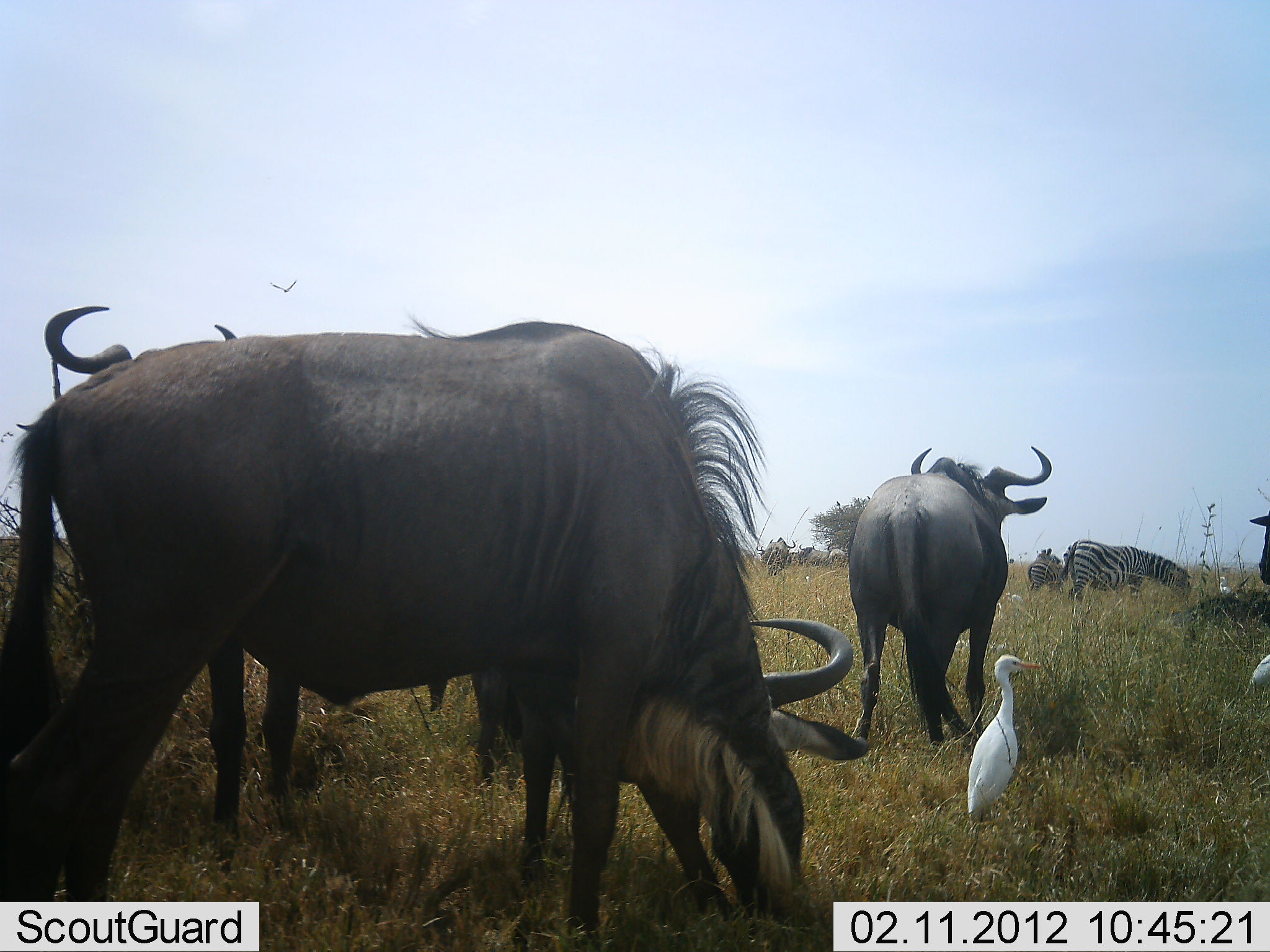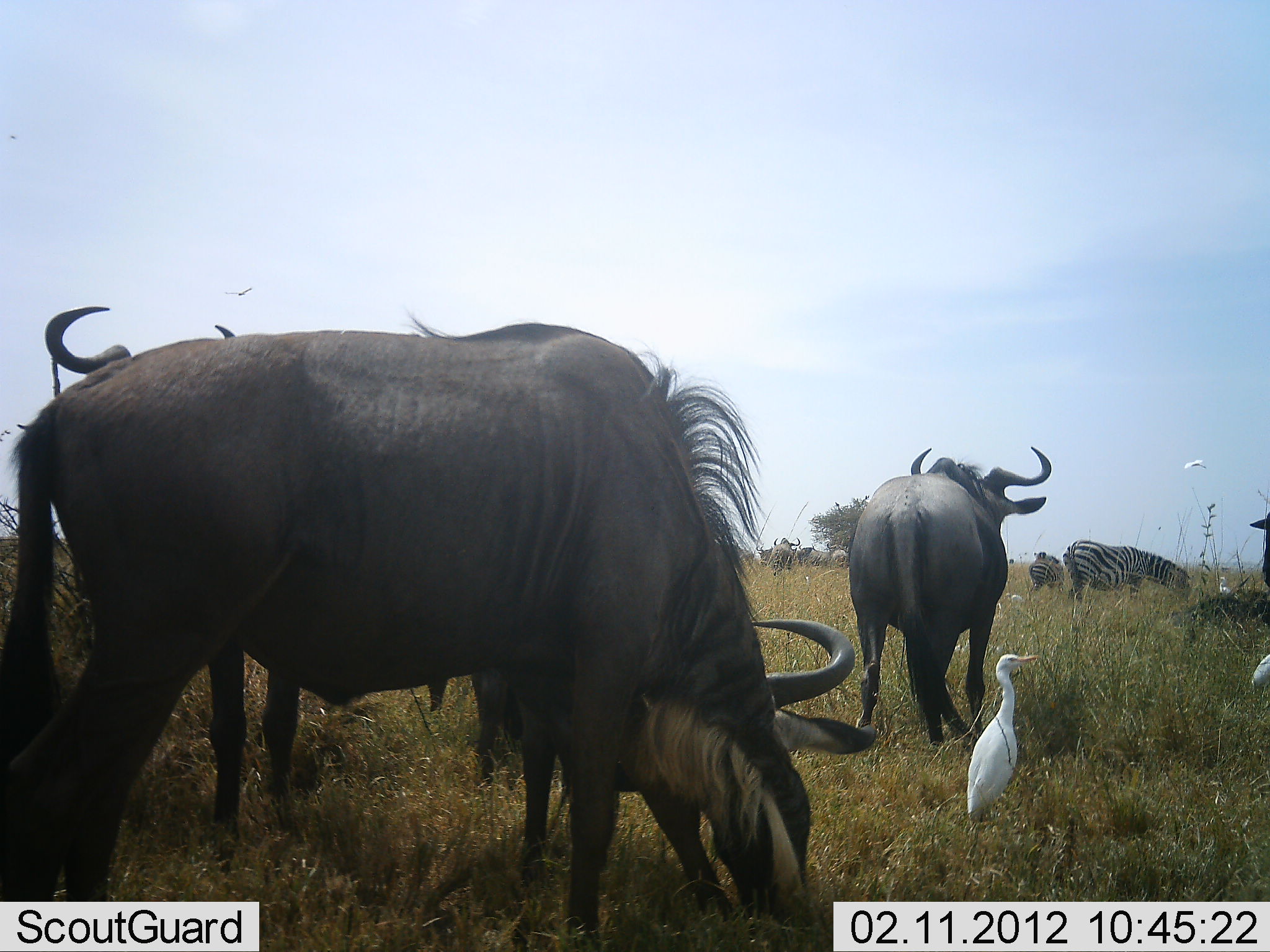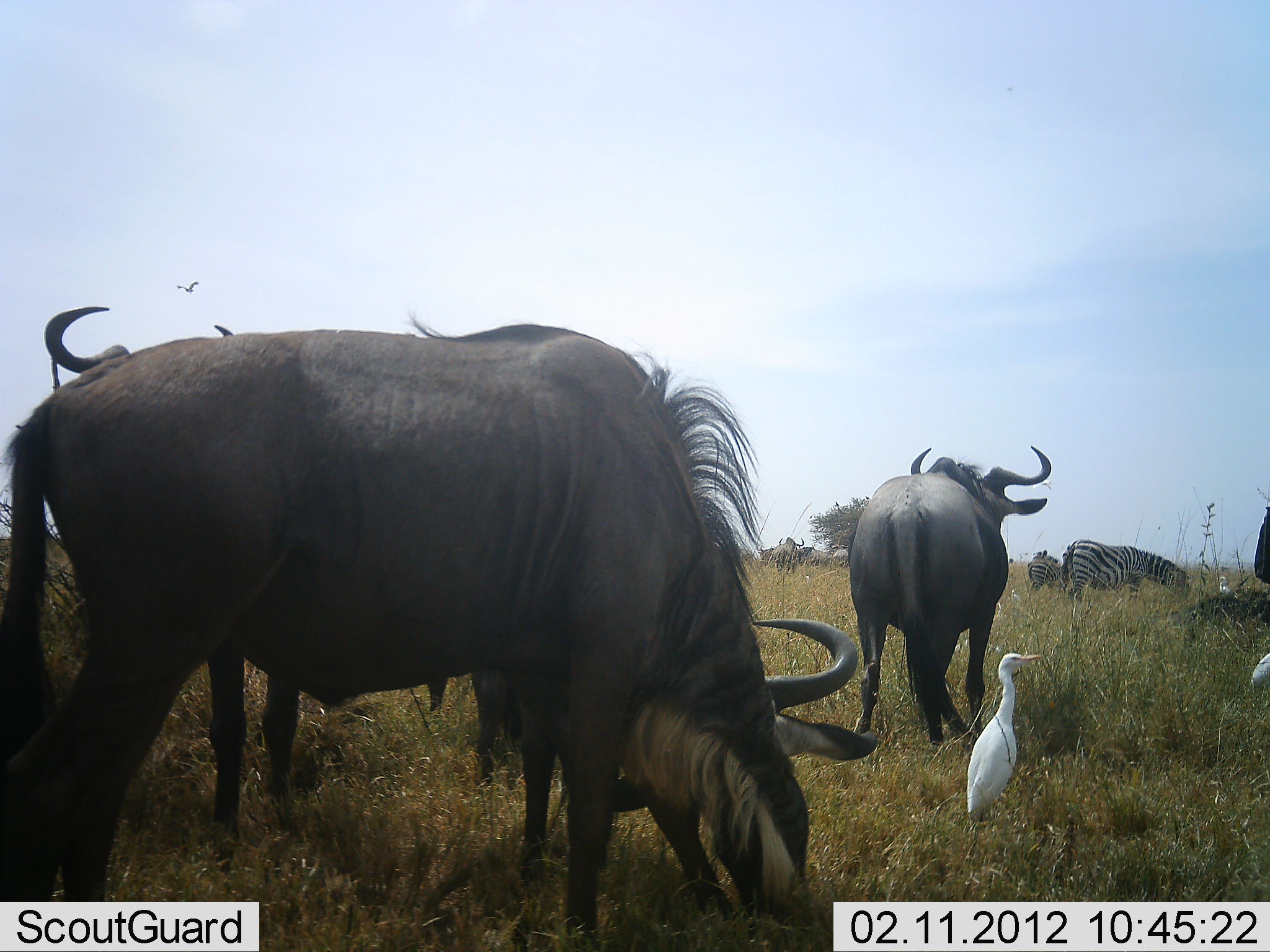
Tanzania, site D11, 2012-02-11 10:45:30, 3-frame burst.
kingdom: Animalia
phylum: Chordata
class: Aves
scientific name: Aves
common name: bird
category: otherbird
Otherbird (bird) (Aves), count 2. Behavior (volunteer vote fractions): standing 100%, resting 0%, moving 24%, interacting 0%. Young present (vote fraction): 0%. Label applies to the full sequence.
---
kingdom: Animalia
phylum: Chordata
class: Mammalia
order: Artiodactyla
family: Bovidae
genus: Connochaetes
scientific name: Connochaetes taurinus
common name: blue wildebeest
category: wildebeest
Wildebeest (blue wildebeest) (Connochaetes taurinus), count 4. Behavior (volunteer vote fractions): standing 74%, resting 4%, moving 13%, interacting 4%. Young present (vote fraction): 0%. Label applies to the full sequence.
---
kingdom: Animalia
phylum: Chordata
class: Mammalia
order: Perissodactyla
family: Equidae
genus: Equus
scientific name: Equus quagga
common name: plains zebra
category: zebra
Zebra (plains zebra) (Equus quagga), count 2. Behavior (volunteer vote fractions): standing 43%, resting 5%, moving 5%, interacting 0%. Young present (vote fraction): 5%. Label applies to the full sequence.